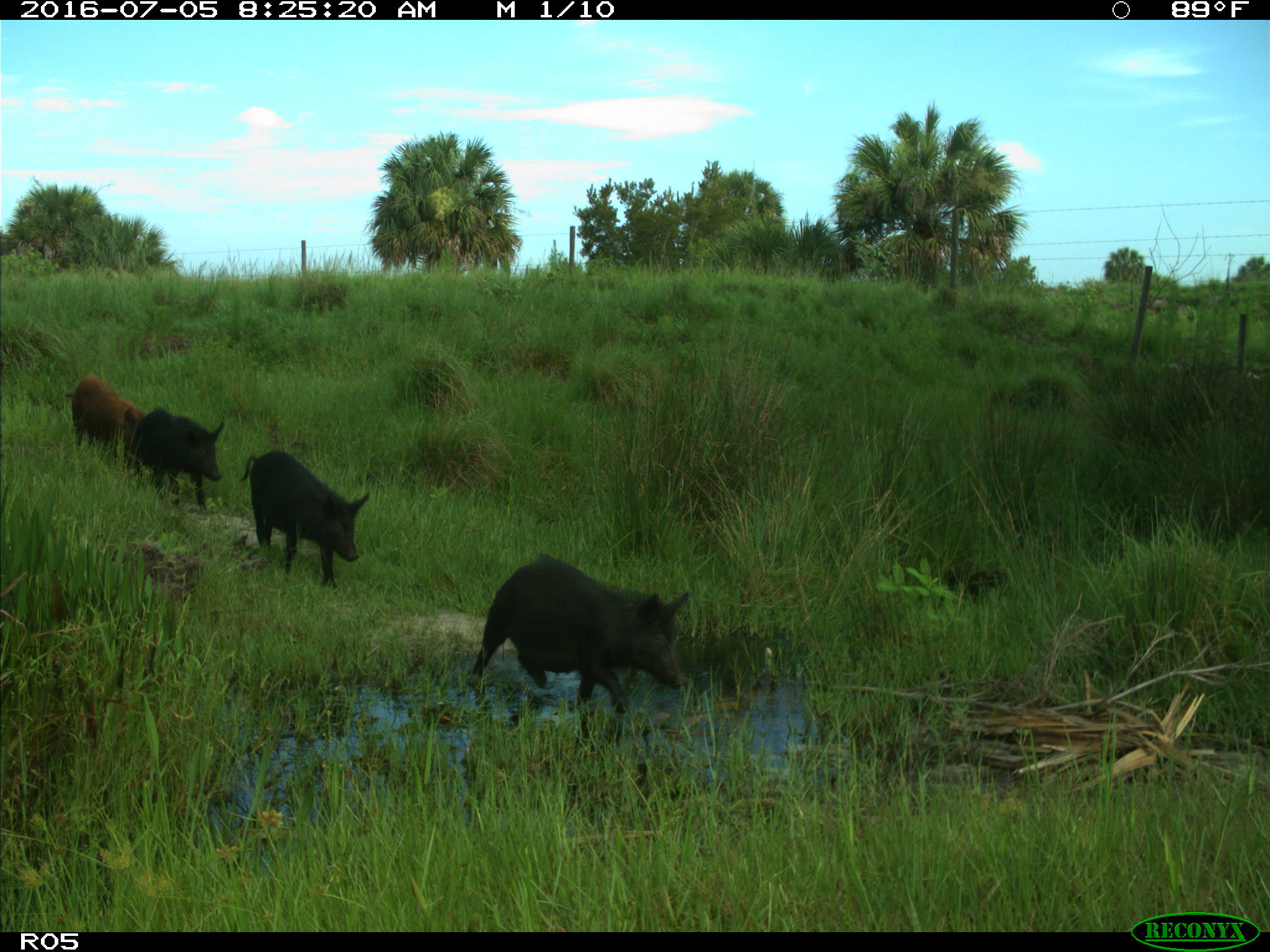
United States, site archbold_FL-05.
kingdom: Animalia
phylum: Chordata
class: Mammalia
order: Artiodactyla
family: Suidae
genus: Sus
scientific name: Sus scrofa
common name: wild boar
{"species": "Sus scrofa (wild boar)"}